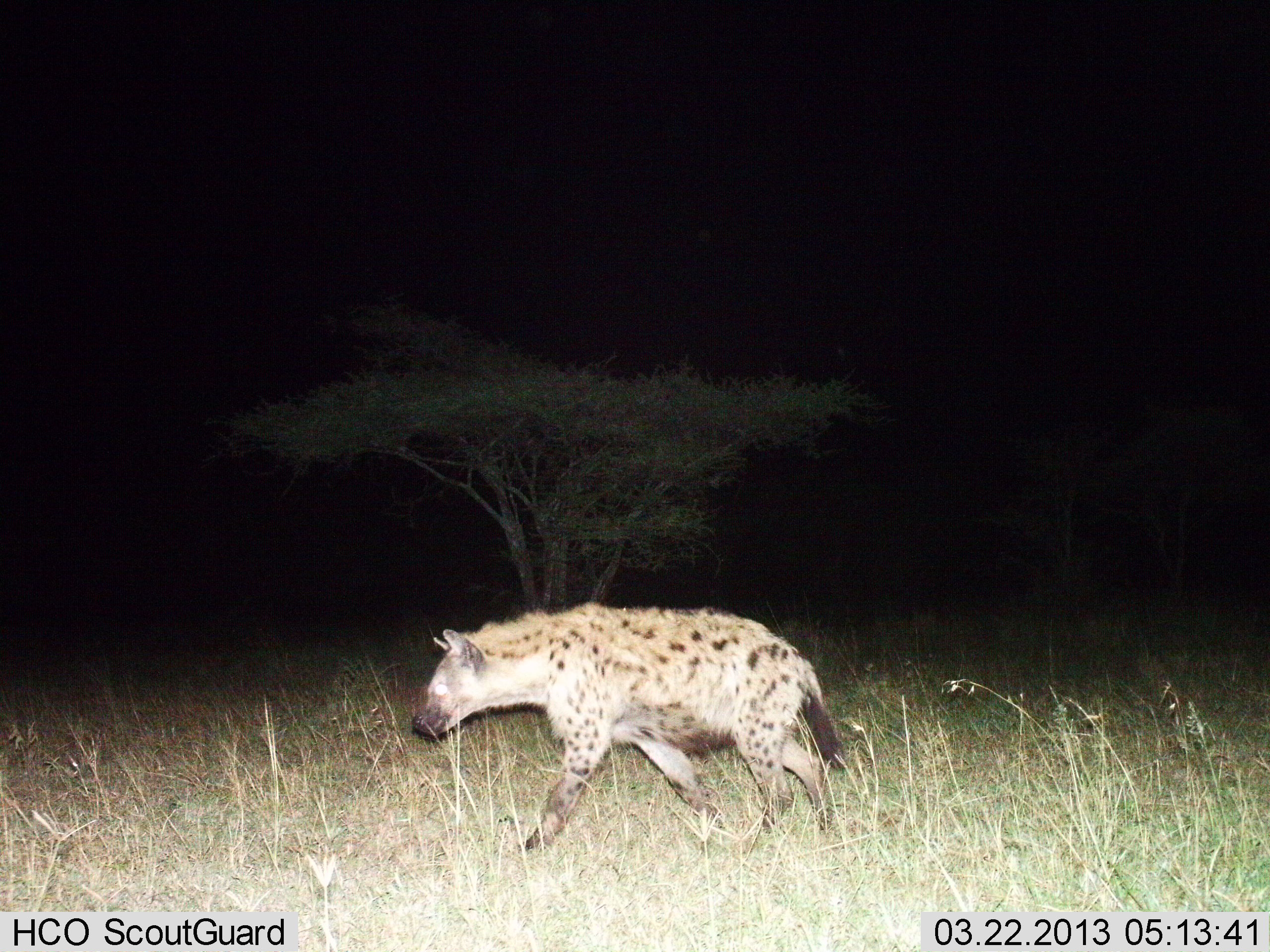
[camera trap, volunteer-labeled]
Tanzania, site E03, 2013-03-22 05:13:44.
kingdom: Animalia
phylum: Chordata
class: Mammalia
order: Carnivora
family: Hyaenidae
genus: Crocuta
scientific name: Crocuta crocuta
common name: spotted hyena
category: hyenaspotted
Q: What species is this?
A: Hyenaspotted (spotted hyena) (Crocuta crocuta).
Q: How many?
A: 1.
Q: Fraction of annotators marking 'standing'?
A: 10%.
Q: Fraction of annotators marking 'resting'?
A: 0%.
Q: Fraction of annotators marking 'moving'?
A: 95%.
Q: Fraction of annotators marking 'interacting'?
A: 0%.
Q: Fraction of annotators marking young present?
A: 0%.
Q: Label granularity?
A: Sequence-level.